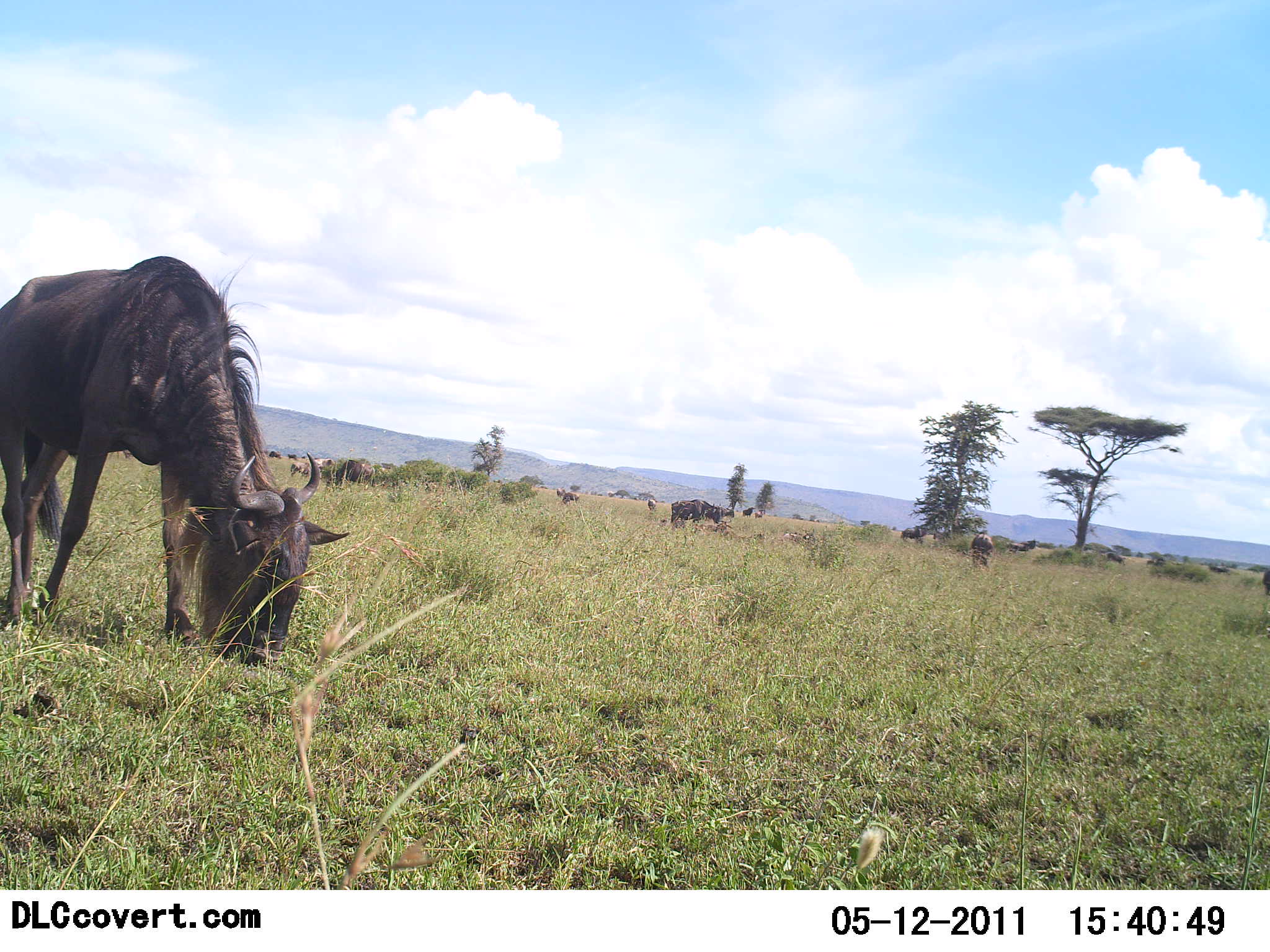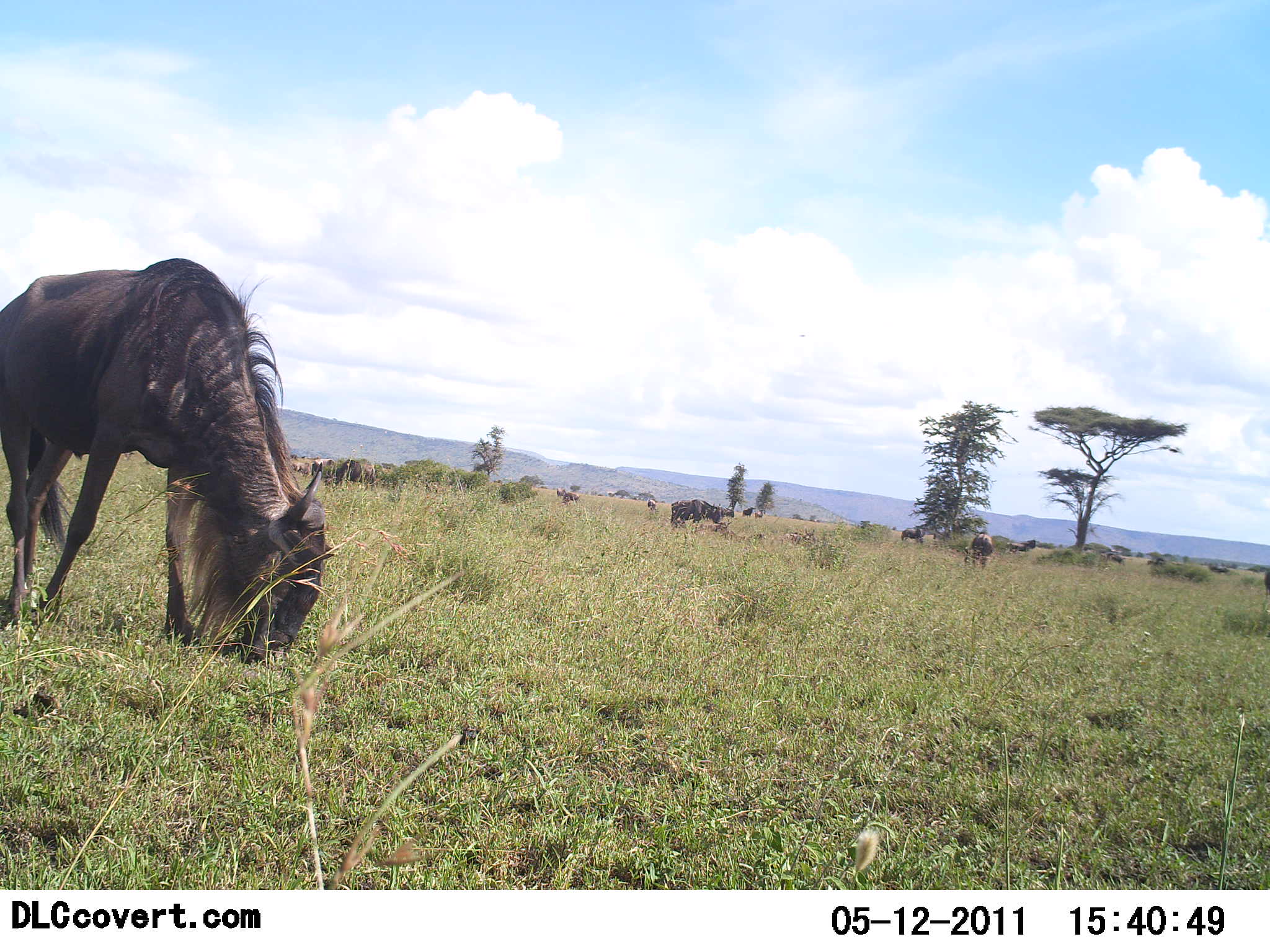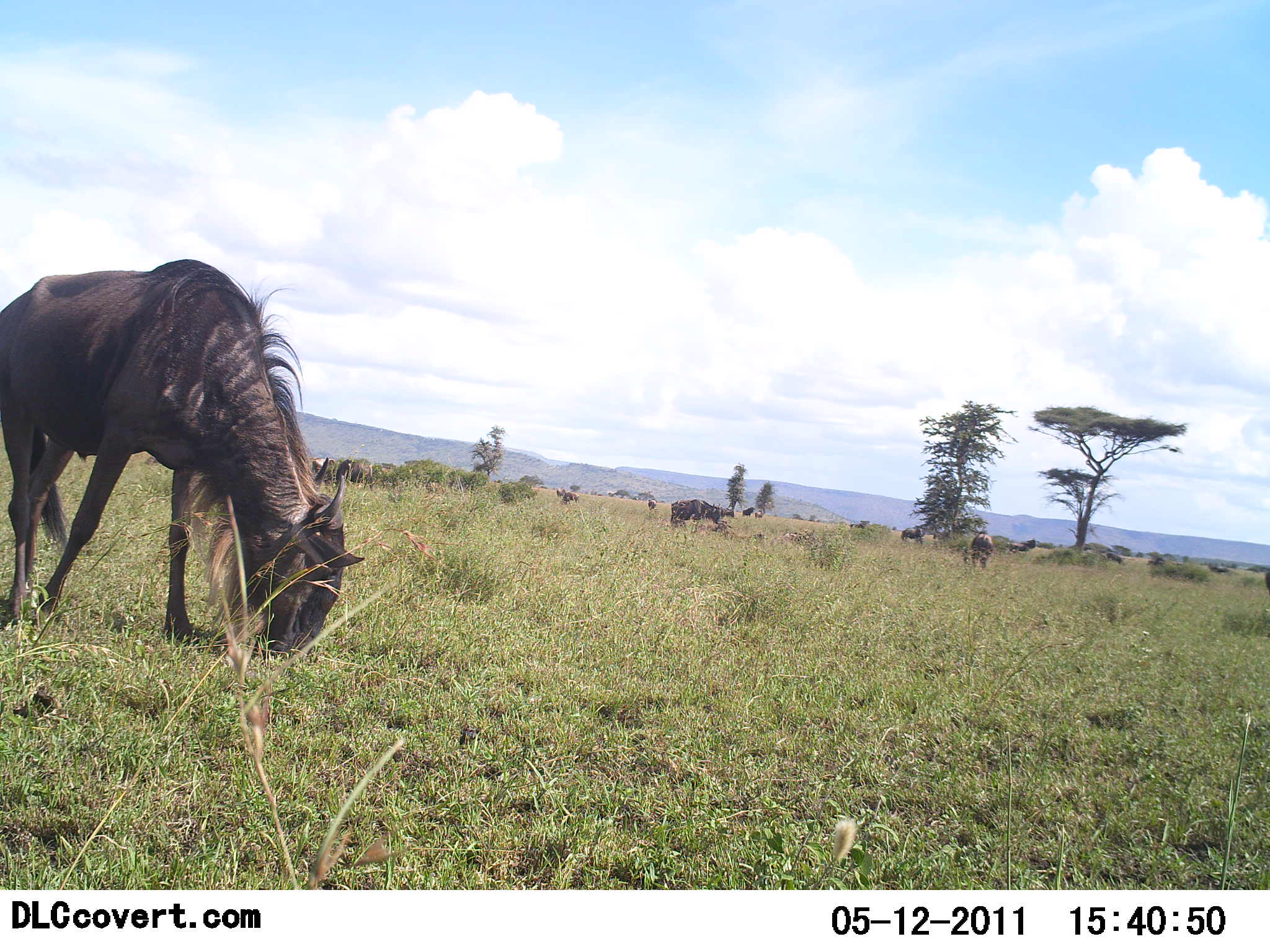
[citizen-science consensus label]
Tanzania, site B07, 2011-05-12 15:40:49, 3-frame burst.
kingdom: Animalia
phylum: Chordata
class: Mammalia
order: Artiodactyla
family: Bovidae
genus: Connochaetes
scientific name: Connochaetes taurinus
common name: blue wildebeest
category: wildebeest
Wildebeest (blue wildebeest) (Connochaetes taurinus), count 5. Behavior (volunteer vote fractions): standing 38%, resting 0%, moving 8%, interacting 0%. Young present (vote fraction): 0%. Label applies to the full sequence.